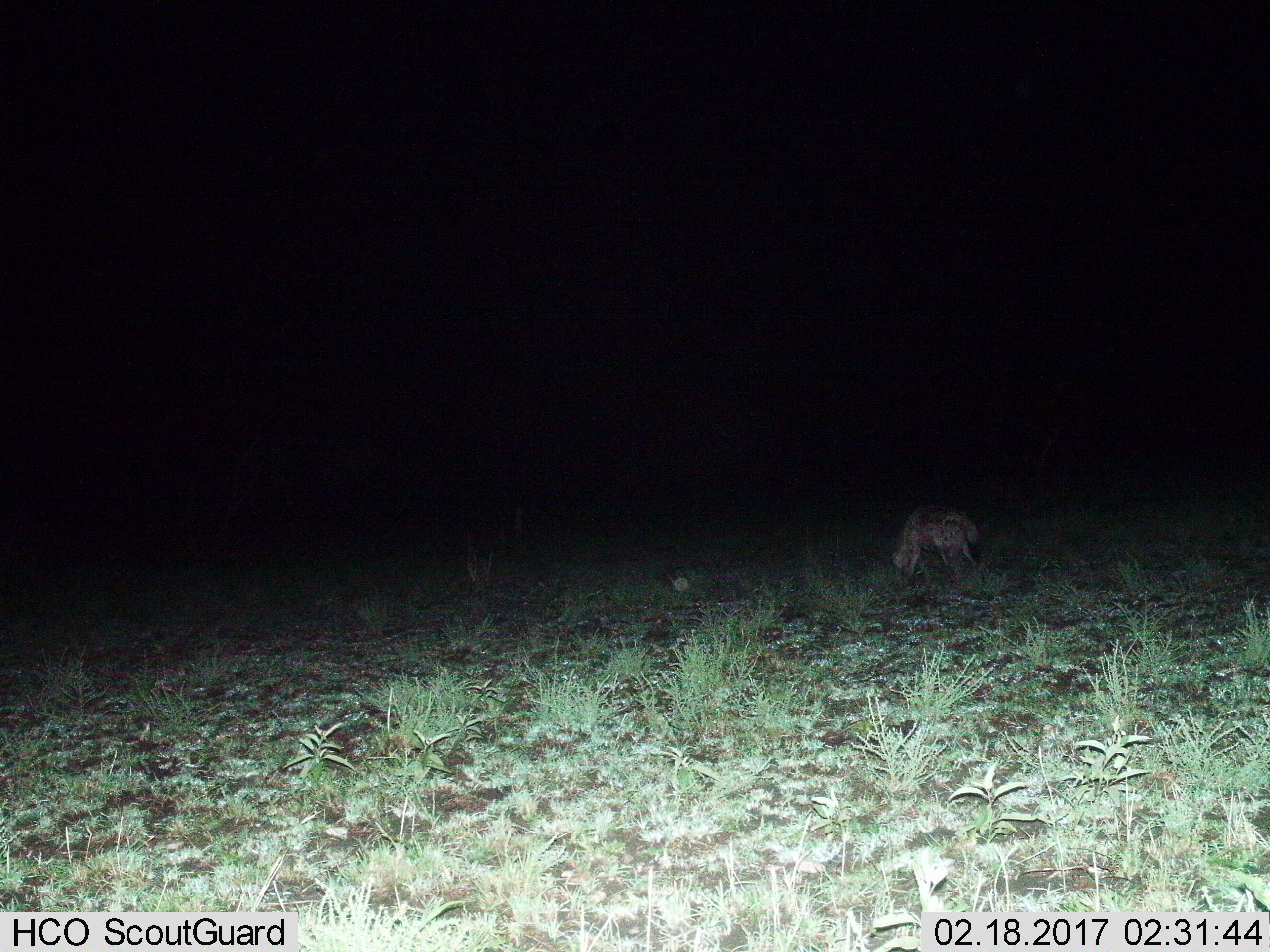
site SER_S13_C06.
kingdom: Animalia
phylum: Chordata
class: Mammalia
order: Carnivora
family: Hyaenidae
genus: Crocuta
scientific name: Crocuta crocuta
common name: spotted hyena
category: hyenaspotted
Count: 1.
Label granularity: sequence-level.